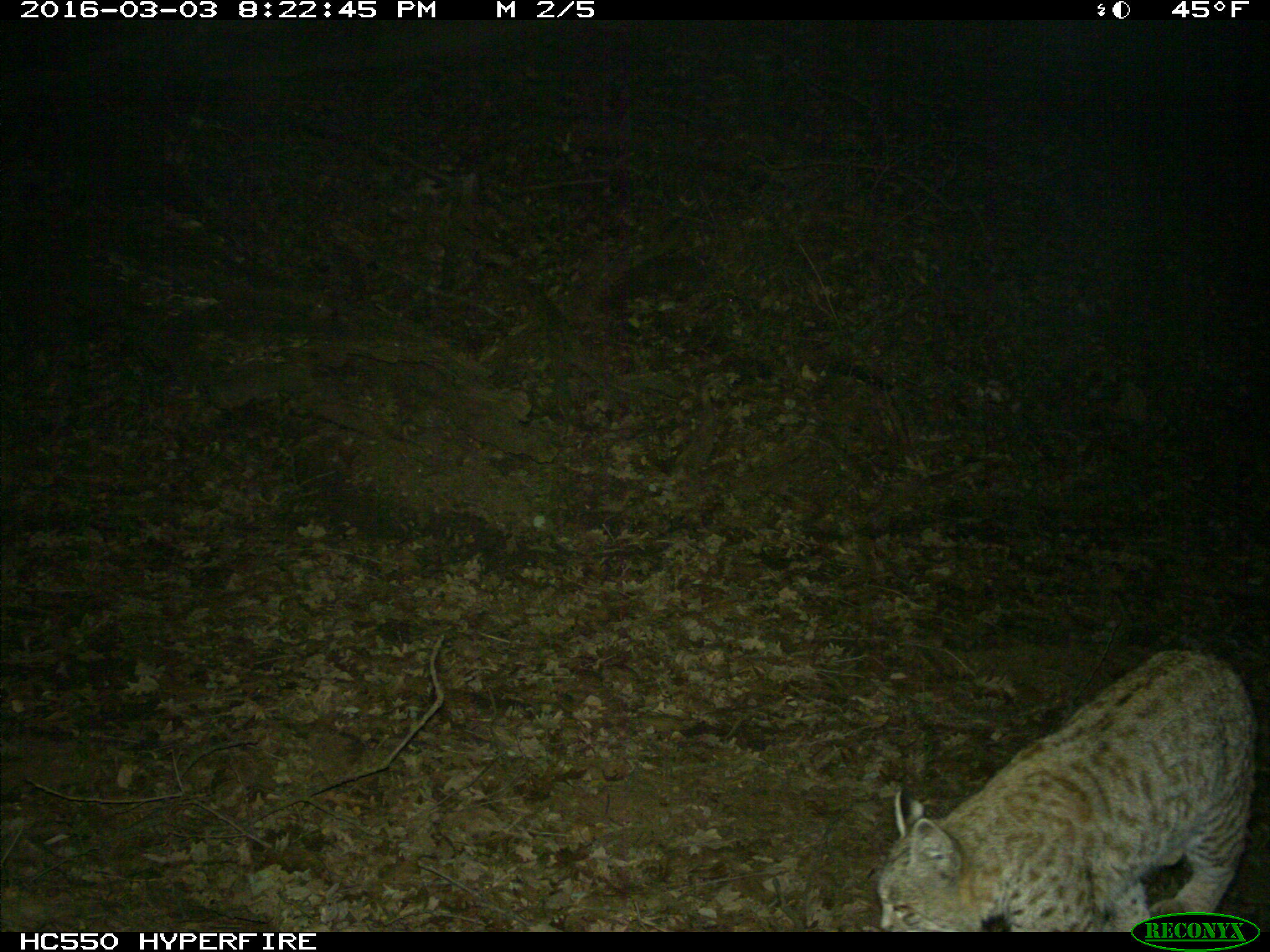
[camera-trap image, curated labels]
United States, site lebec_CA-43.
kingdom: Animalia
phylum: Chordata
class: Mammalia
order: Carnivora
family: Felidae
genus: Lynx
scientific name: Lynx rufus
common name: bobcat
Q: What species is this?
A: Lynx rufus (bobcat).